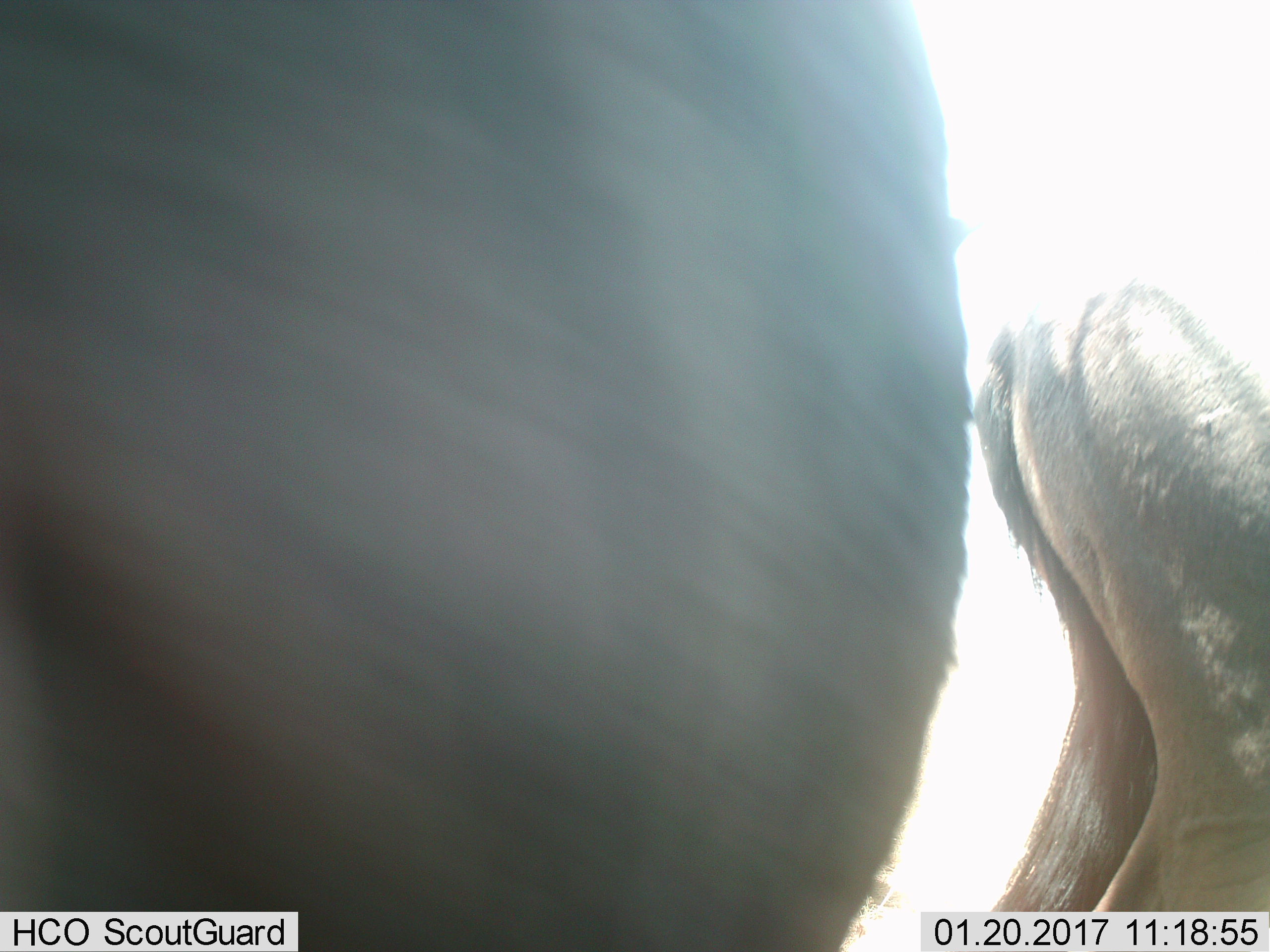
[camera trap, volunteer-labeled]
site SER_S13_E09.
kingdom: Animalia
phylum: Chordata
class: Mammalia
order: Artiodactyla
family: Bovidae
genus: Connochaetes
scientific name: Connochaetes taurinus taurinus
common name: blue wildebeest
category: wildebeestblue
Wildebeestblue (blue wildebeest) (Connochaetes taurinus taurinus), count 2. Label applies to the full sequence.